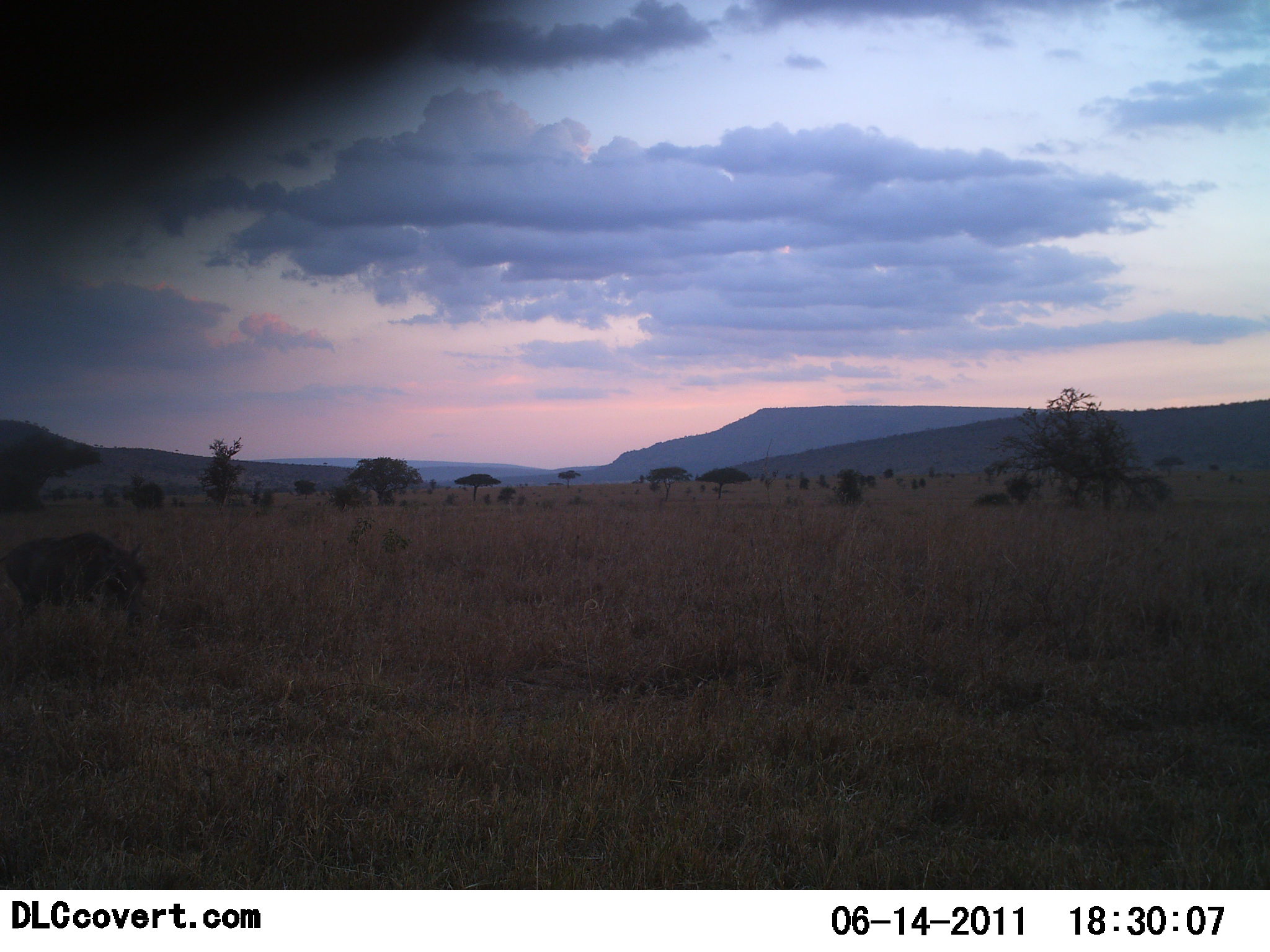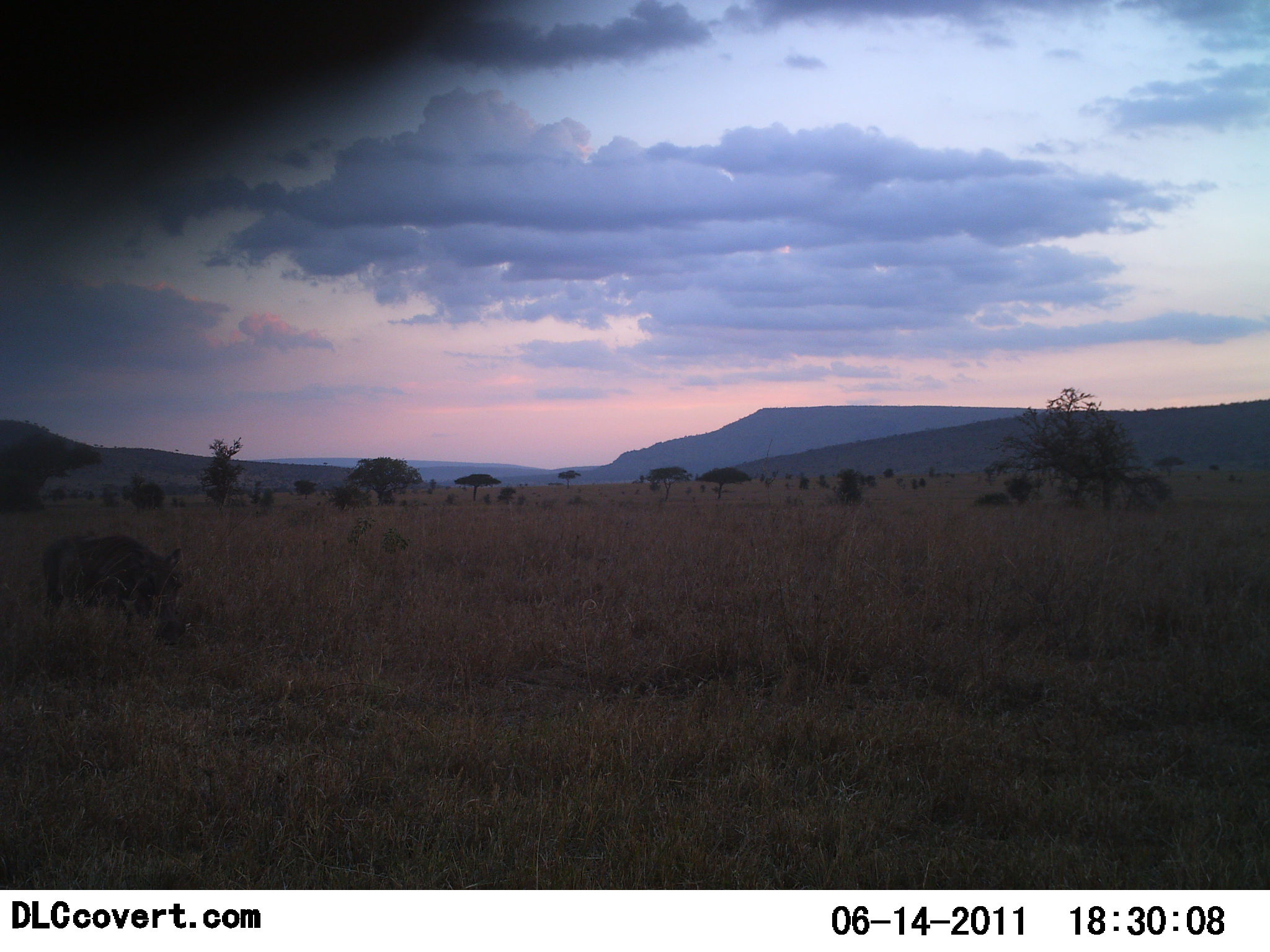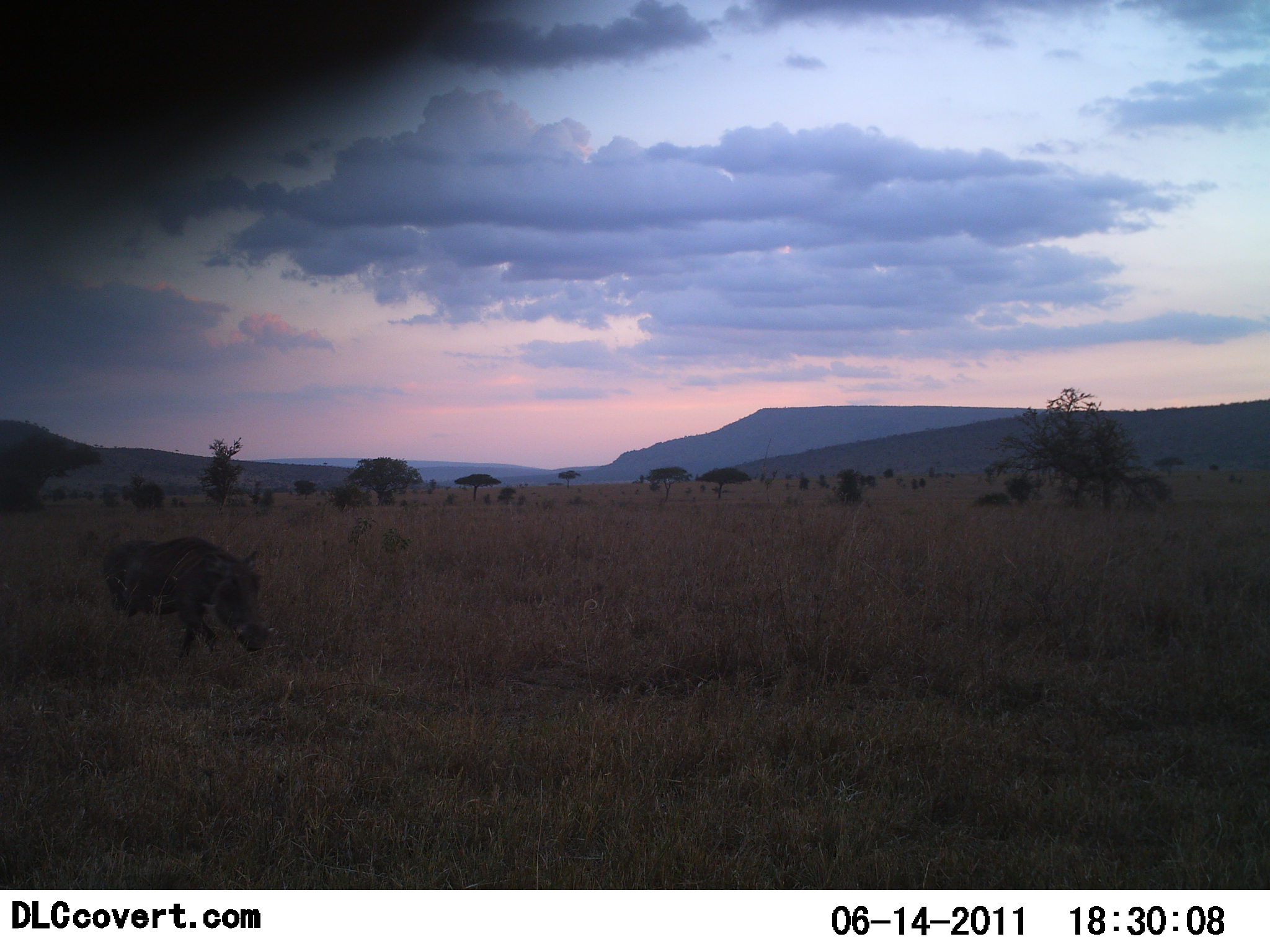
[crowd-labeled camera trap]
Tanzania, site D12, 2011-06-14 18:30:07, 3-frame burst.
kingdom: Animalia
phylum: Chordata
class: Mammalia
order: Artiodactyla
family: Suidae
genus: Phacochoerus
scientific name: Phacochoerus africanus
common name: warthog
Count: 1.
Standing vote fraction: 0%.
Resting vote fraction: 0%.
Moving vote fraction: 100%.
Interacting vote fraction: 0%.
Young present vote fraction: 0%.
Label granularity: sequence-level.